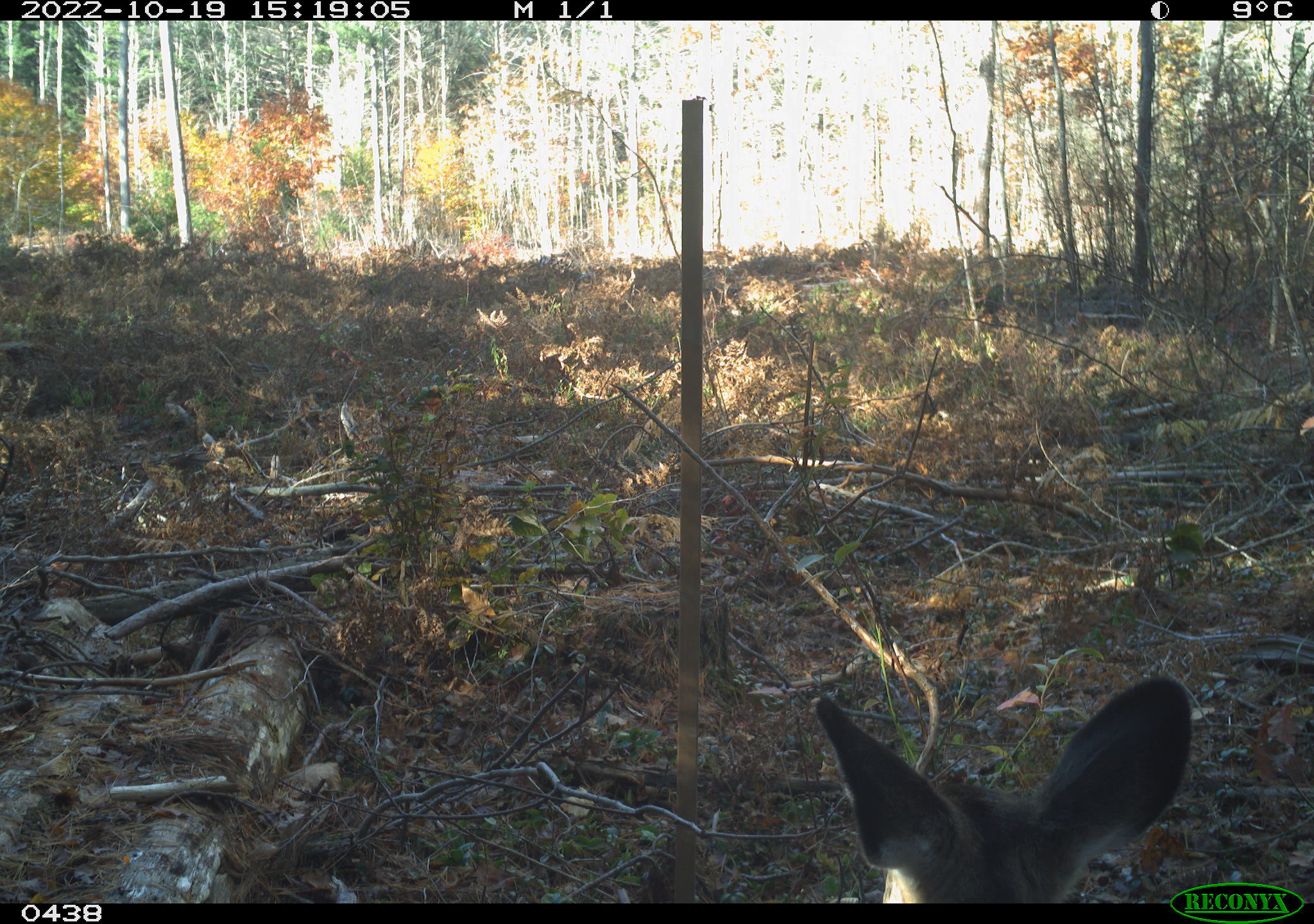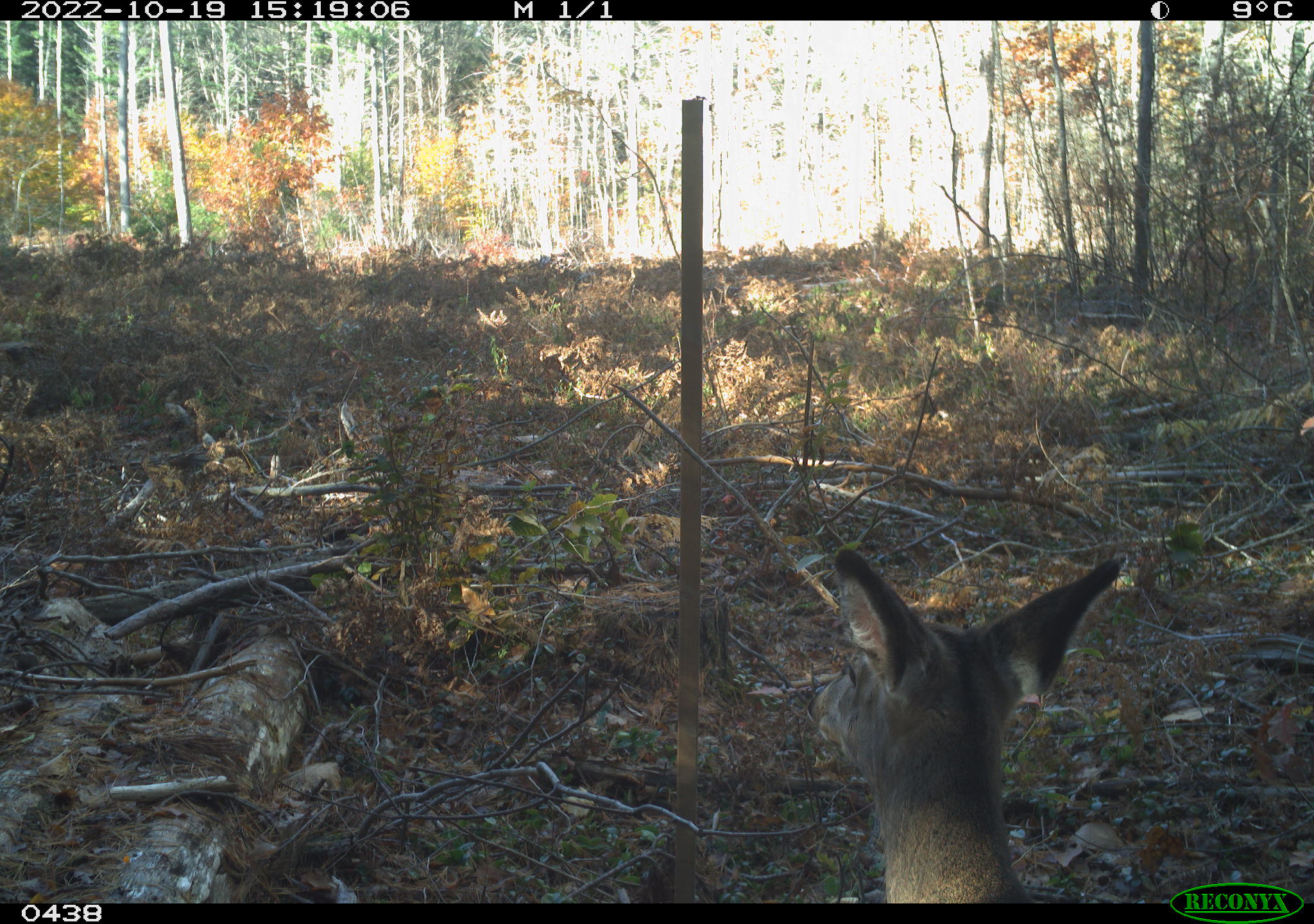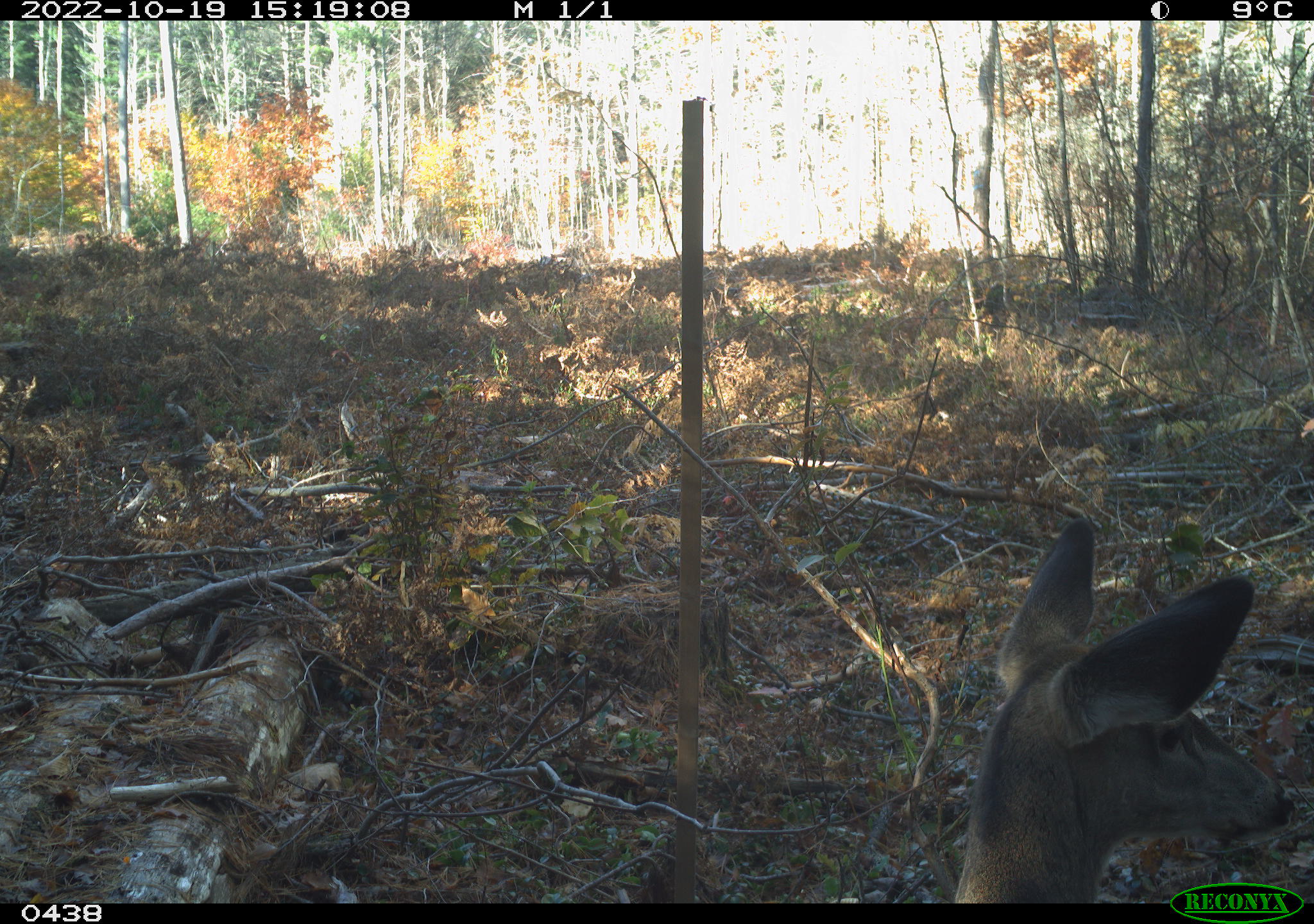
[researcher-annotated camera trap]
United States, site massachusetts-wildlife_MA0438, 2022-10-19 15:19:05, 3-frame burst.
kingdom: Animalia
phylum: Chordata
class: Mammalia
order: Artiodactyla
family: Cervidae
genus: Odocoileus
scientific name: Odocoileus virginianus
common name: white-tailed deer